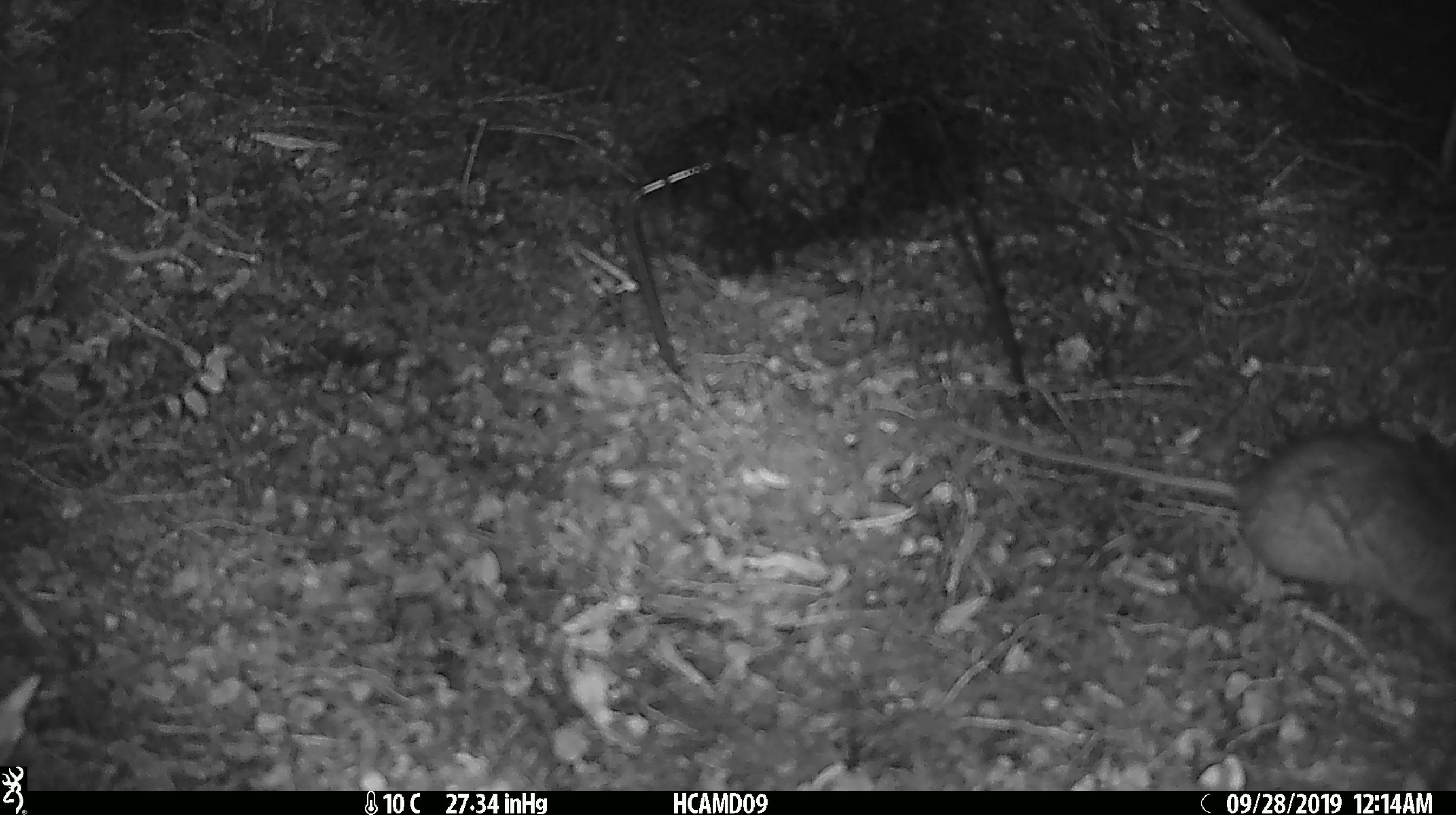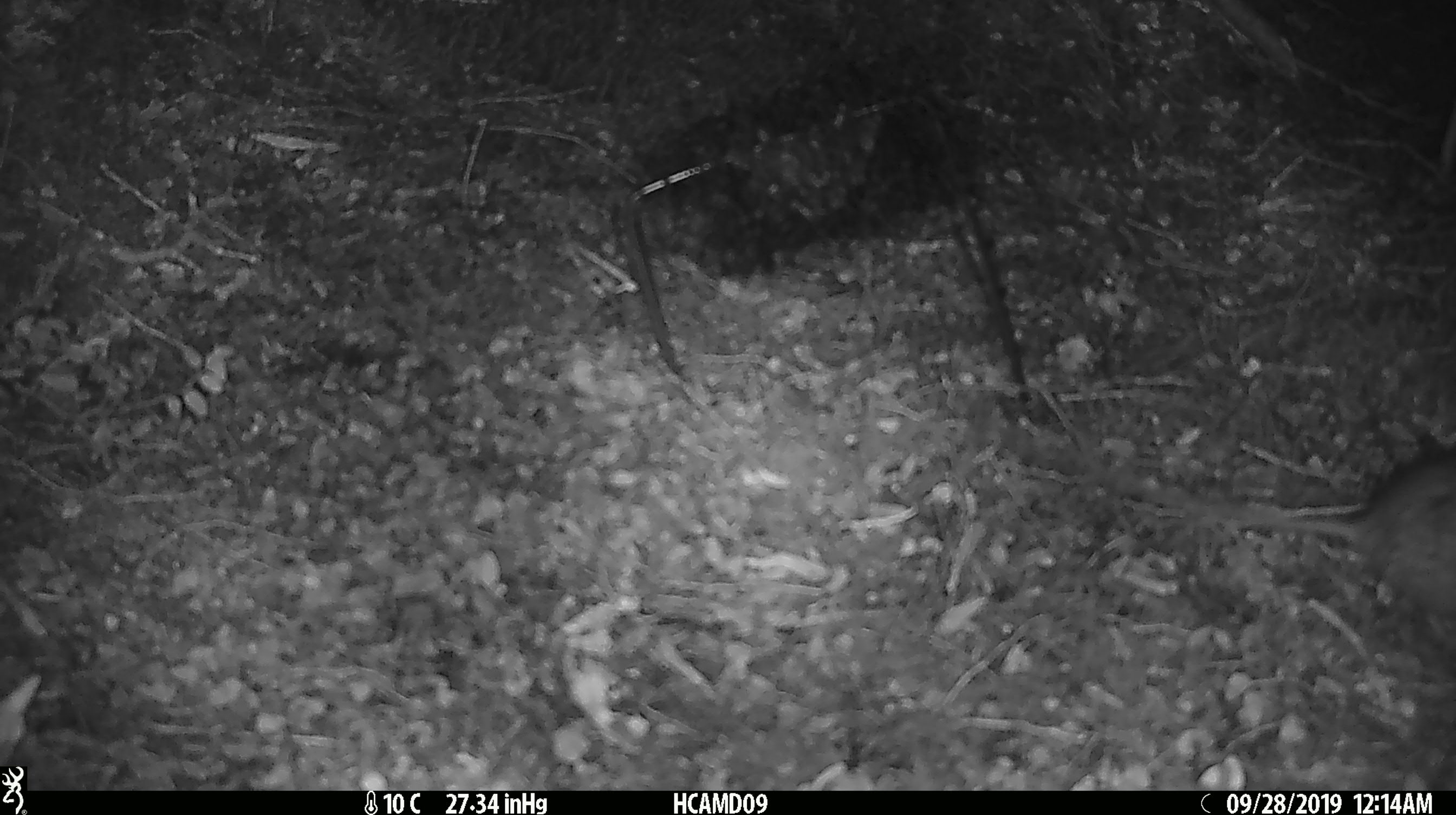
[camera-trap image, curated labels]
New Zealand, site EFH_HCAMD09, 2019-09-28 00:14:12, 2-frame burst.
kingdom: Animalia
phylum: Chordata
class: Mammalia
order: Rodentia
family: Muridae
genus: Rattus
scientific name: Rattus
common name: rat